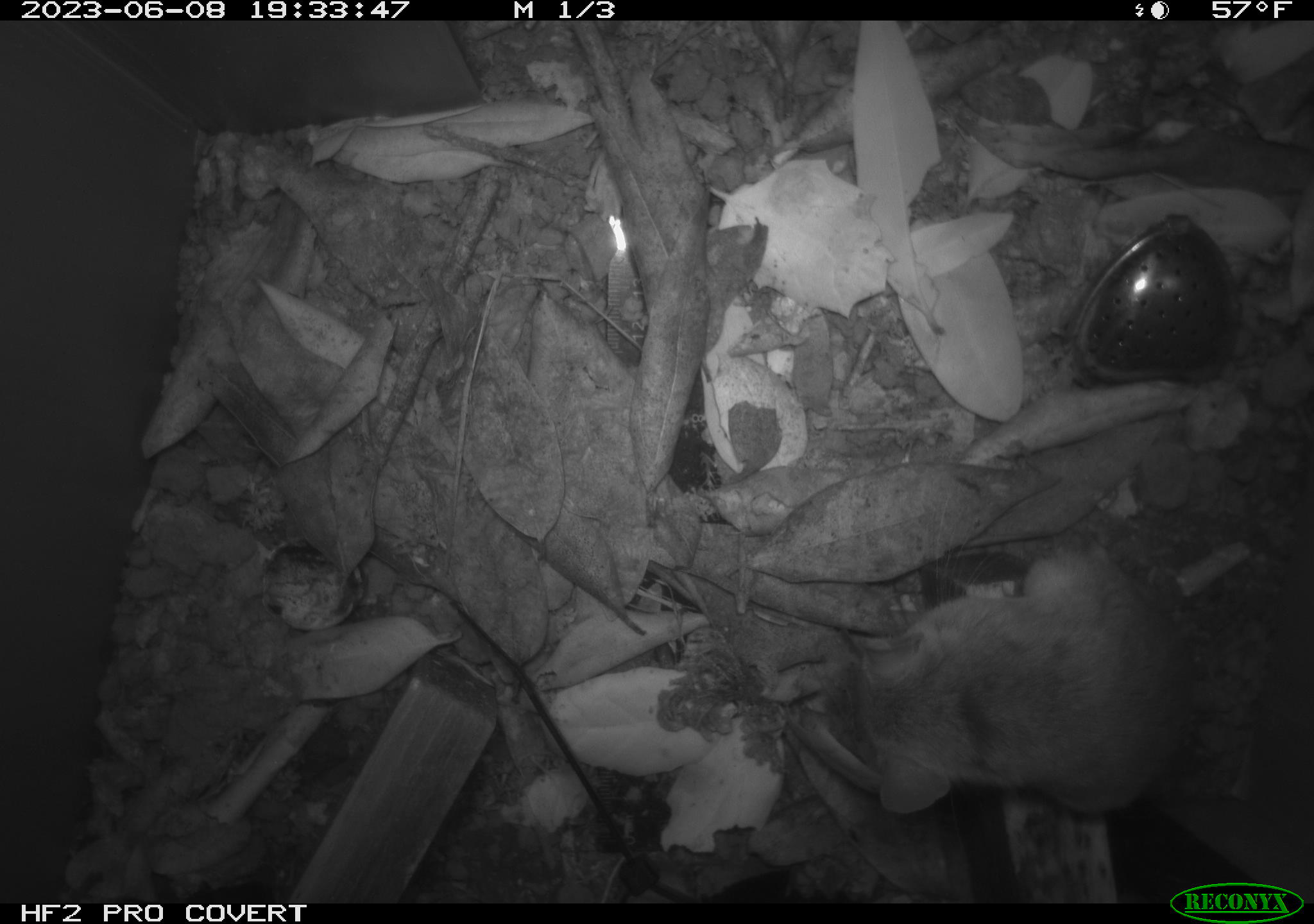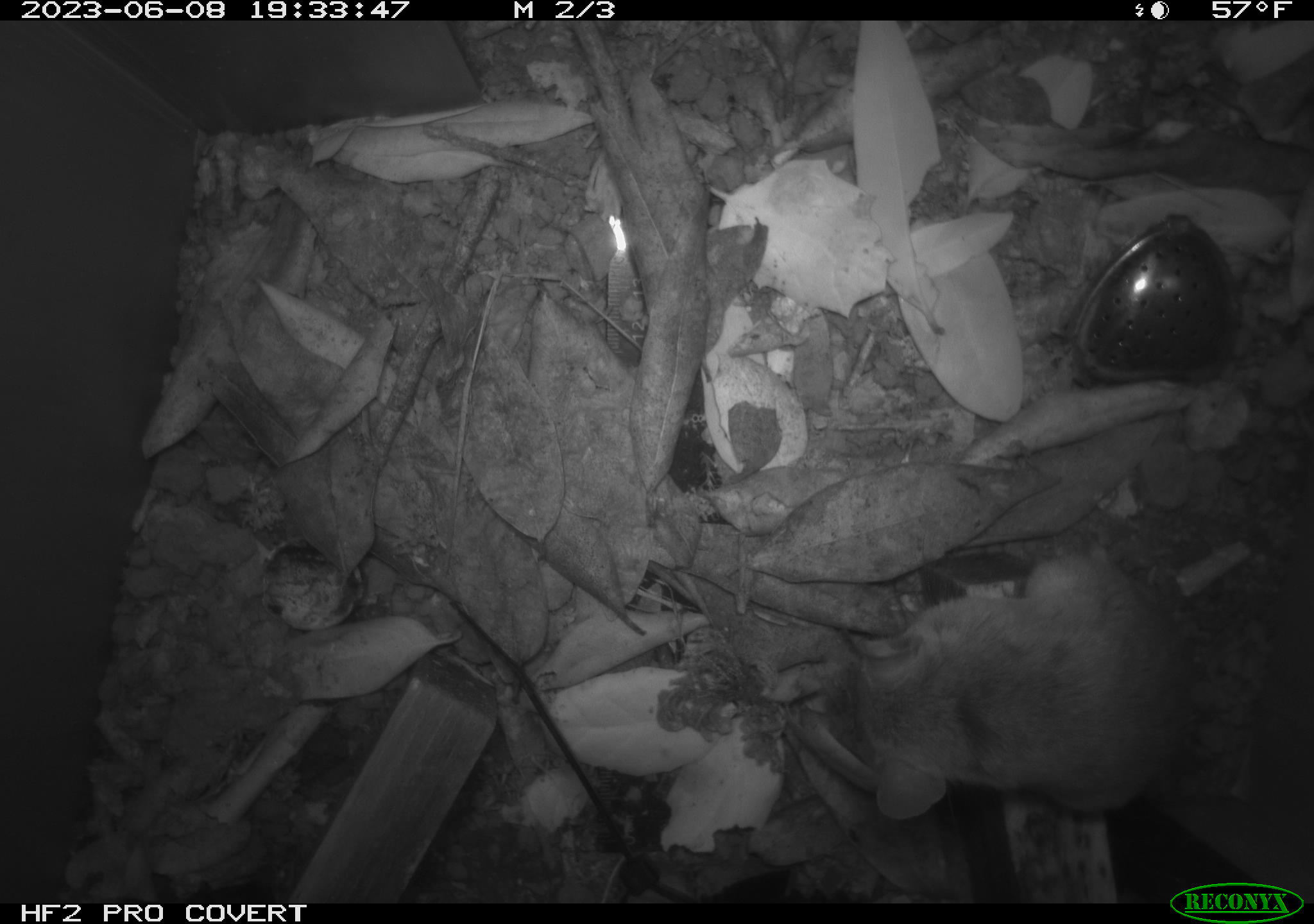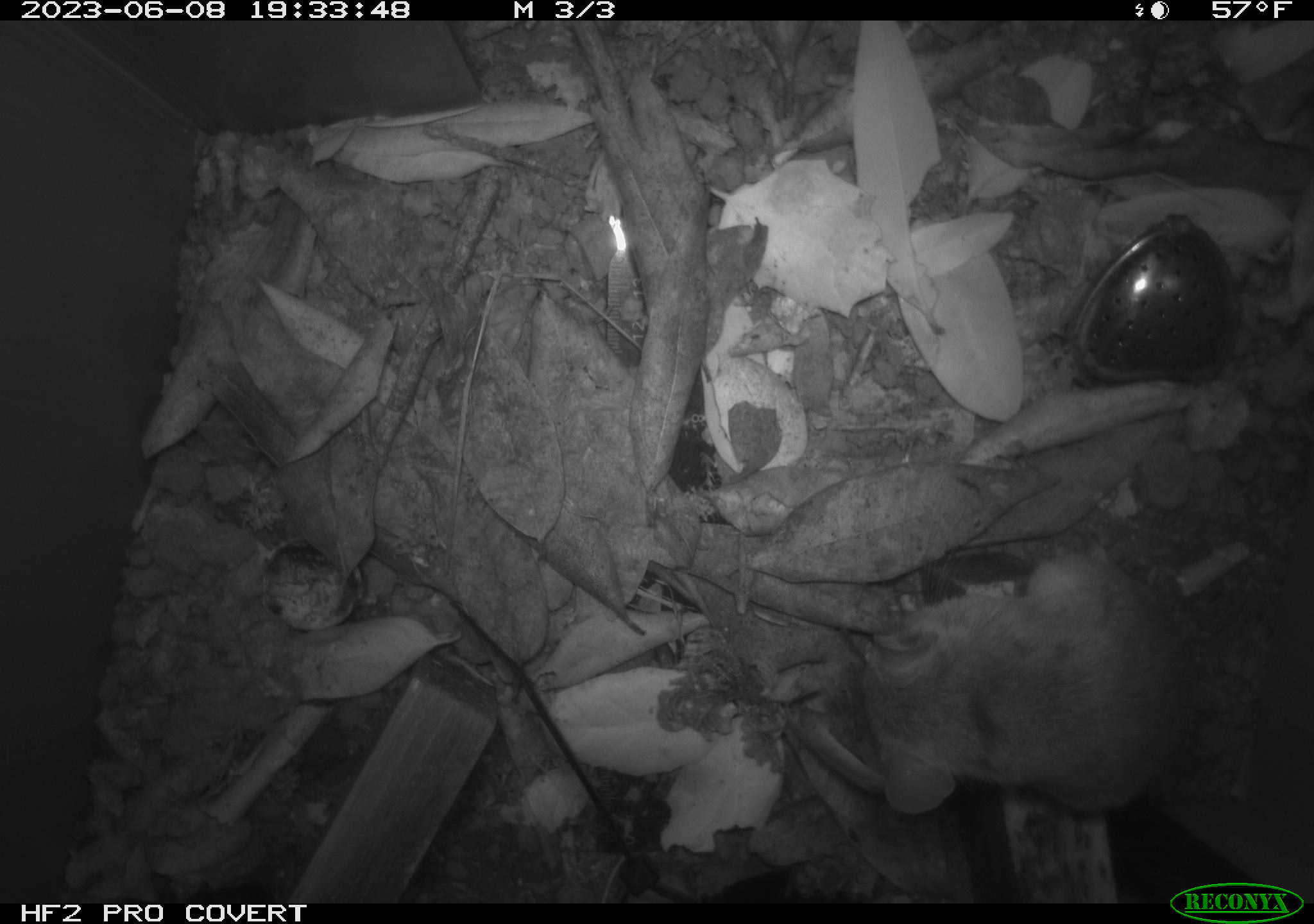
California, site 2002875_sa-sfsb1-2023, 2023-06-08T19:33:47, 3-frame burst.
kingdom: Animalia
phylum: Chordata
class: Mammalia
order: Rodentia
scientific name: Rodentia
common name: mouse species